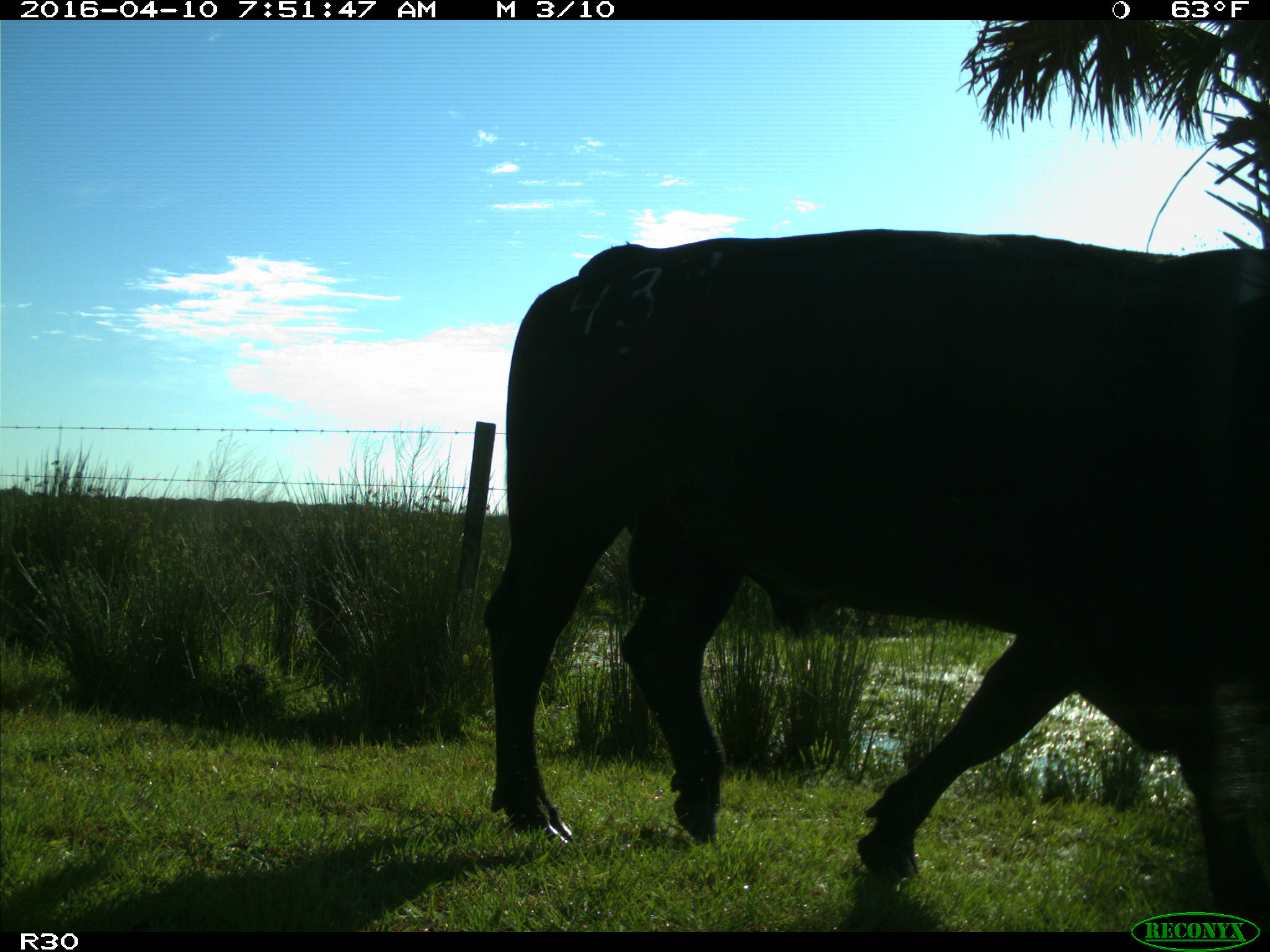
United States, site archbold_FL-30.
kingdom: Animalia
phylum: Chordata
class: Mammalia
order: Artiodactyla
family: Bovidae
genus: Bos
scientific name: Bos taurus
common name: domestic cow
Bos taurus (domestic cow).